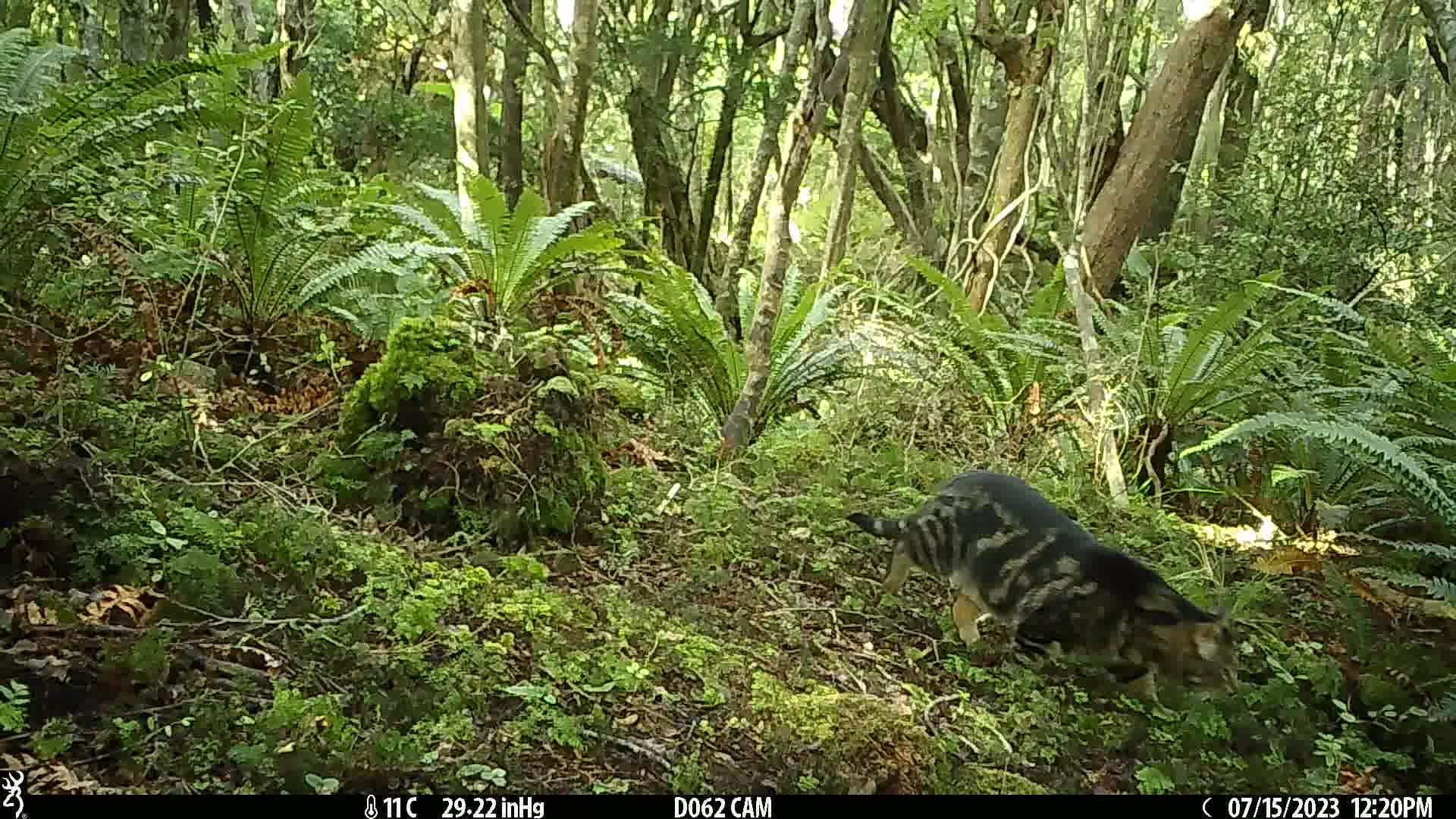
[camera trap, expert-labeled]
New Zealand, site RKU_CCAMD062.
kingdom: Animalia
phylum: Chordata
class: Mammalia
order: Carnivora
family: Felidae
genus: Felis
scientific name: Felis catus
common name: domestic cat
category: cat